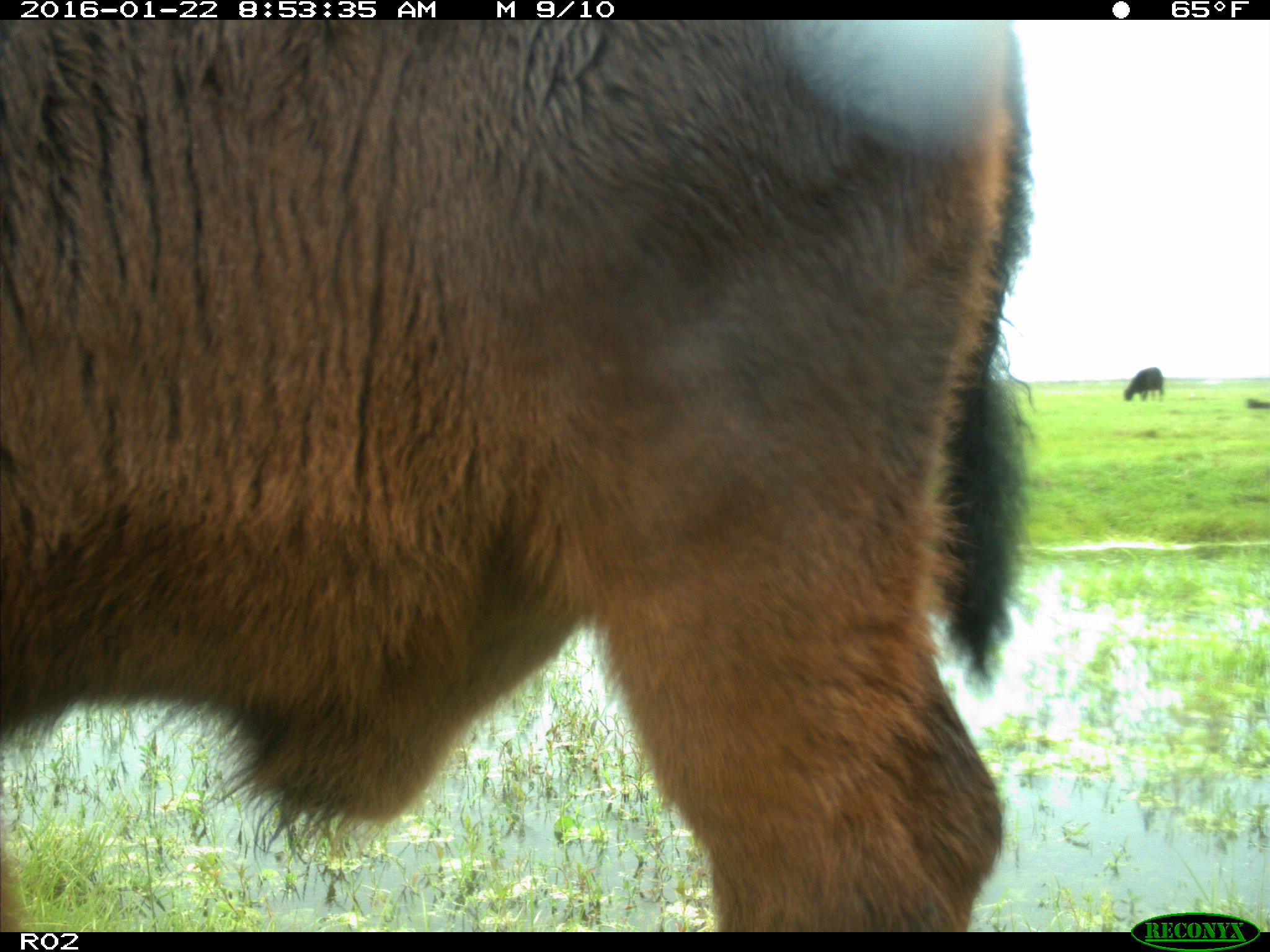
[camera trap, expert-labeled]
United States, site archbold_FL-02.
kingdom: Animalia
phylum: Chordata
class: Mammalia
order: Artiodactyla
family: Bovidae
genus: Bos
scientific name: Bos taurus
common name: domestic cow